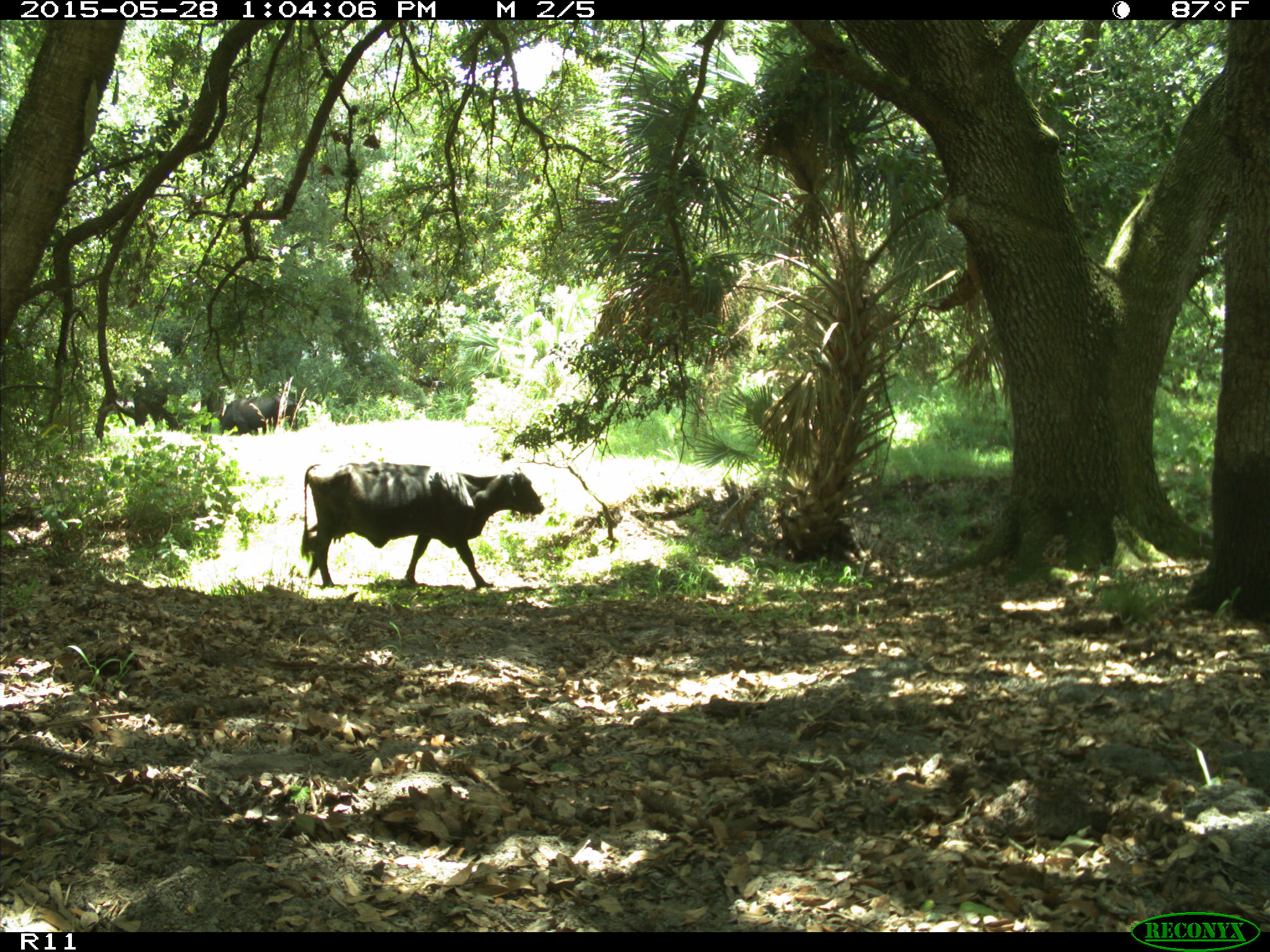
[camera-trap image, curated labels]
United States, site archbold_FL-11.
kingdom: Animalia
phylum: Chordata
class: Mammalia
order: Artiodactyla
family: Bovidae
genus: Bos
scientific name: Bos taurus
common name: domestic cow